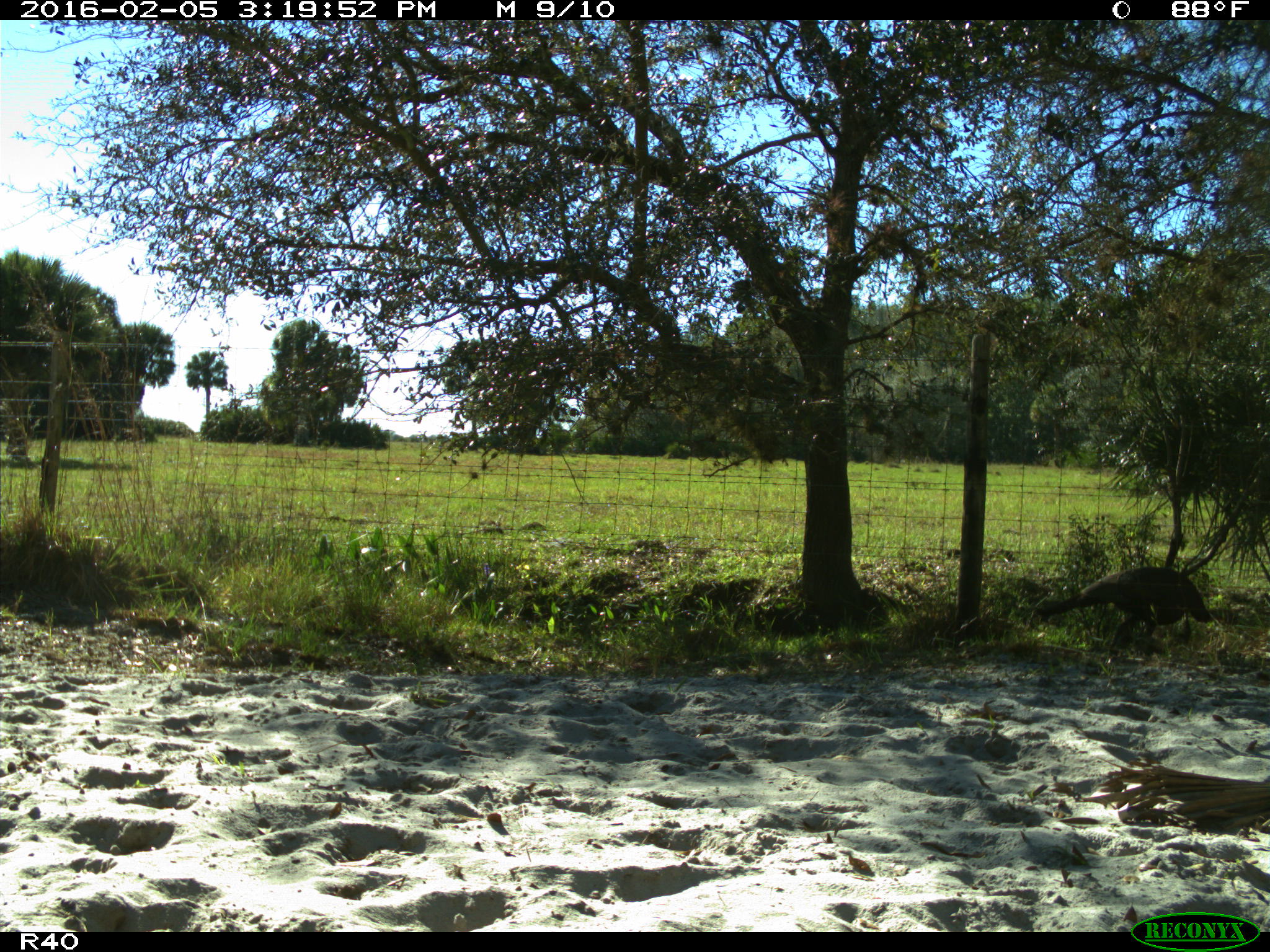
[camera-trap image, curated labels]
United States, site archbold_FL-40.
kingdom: Animalia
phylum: Chordata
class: Aves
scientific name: Aves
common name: birds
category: unidentified bird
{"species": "unidentified bird (birds) (Aves)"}